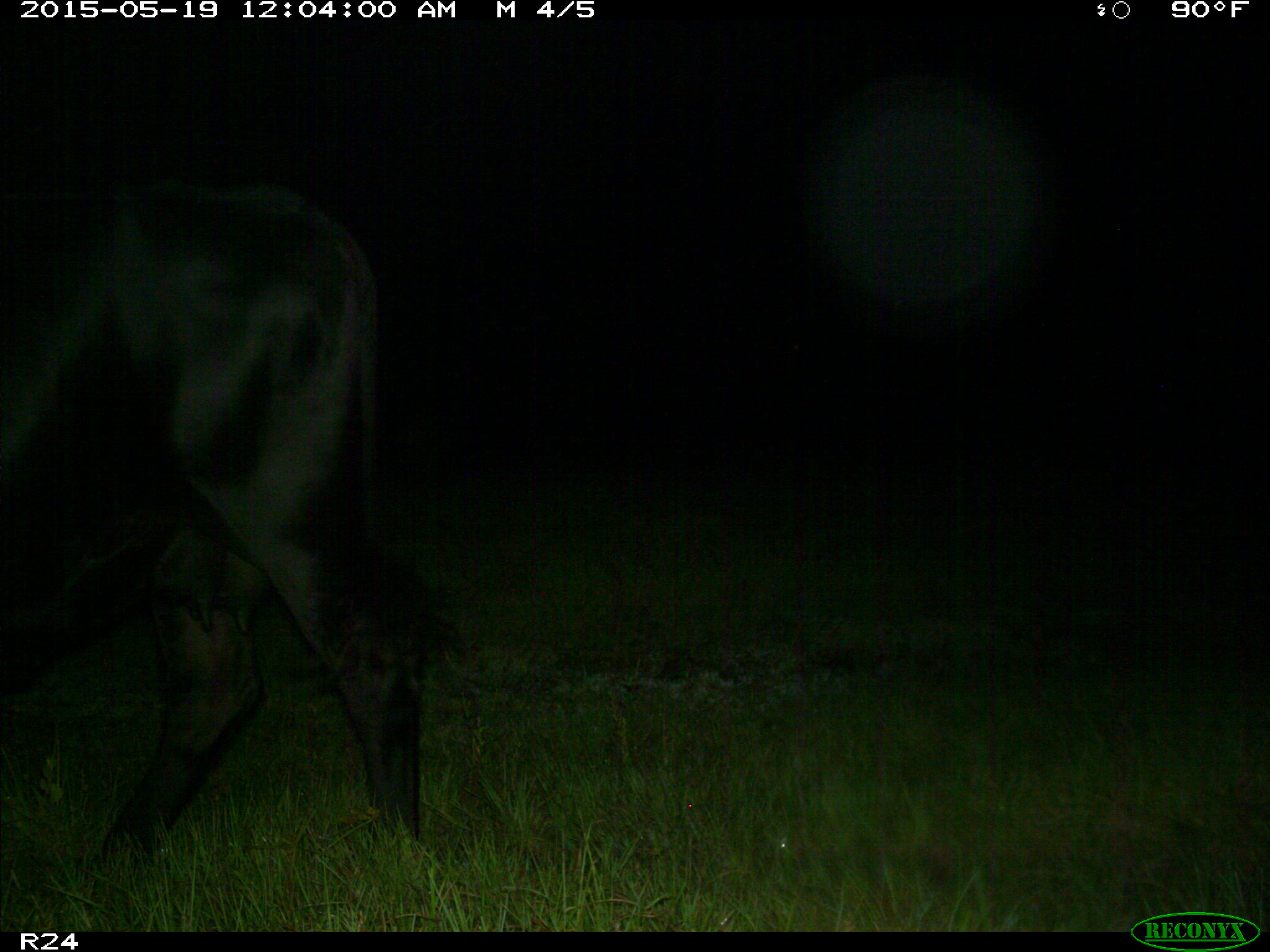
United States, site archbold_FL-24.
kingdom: Animalia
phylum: Chordata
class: Mammalia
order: Artiodactyla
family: Bovidae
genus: Bos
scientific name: Bos taurus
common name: domestic cow